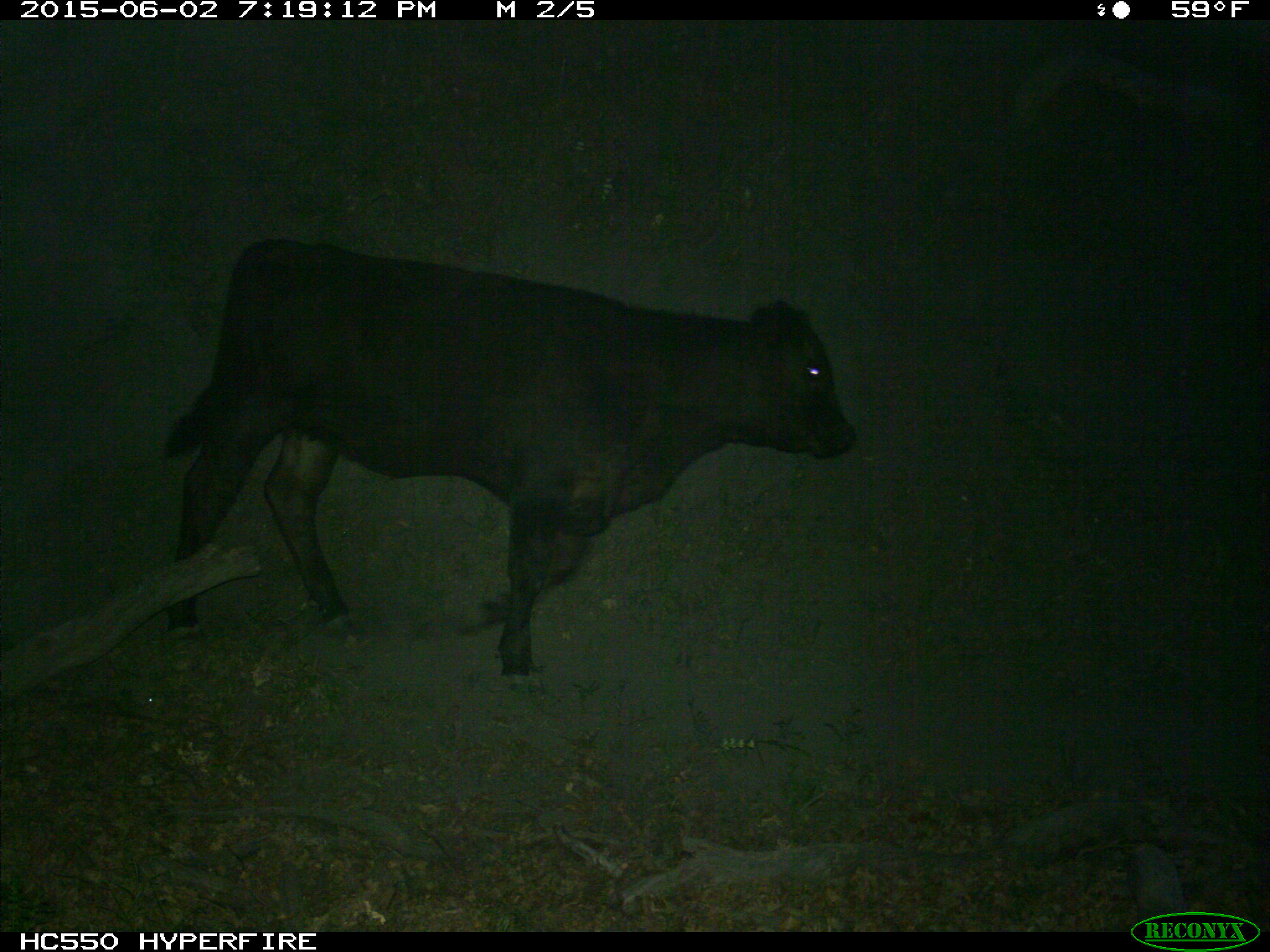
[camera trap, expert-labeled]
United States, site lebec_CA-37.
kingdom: Animalia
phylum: Chordata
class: Mammalia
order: Artiodactyla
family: Bovidae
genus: Bos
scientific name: Bos taurus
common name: domestic cow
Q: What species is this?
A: Bos taurus (domestic cow).